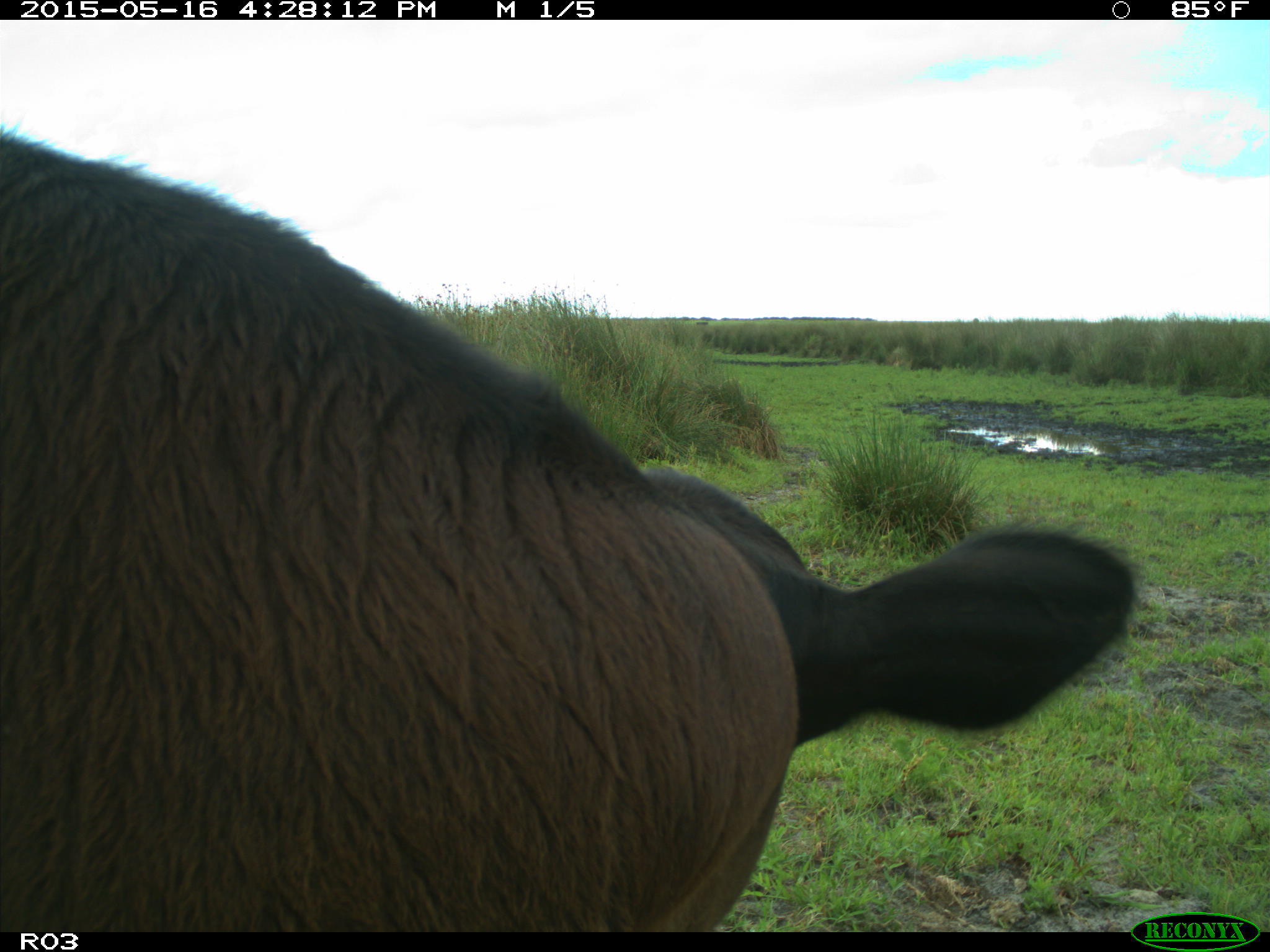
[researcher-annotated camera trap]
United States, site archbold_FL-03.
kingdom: Animalia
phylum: Chordata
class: Mammalia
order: Artiodactyla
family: Bovidae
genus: Bos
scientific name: Bos taurus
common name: domestic cow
Bos taurus (domestic cow).